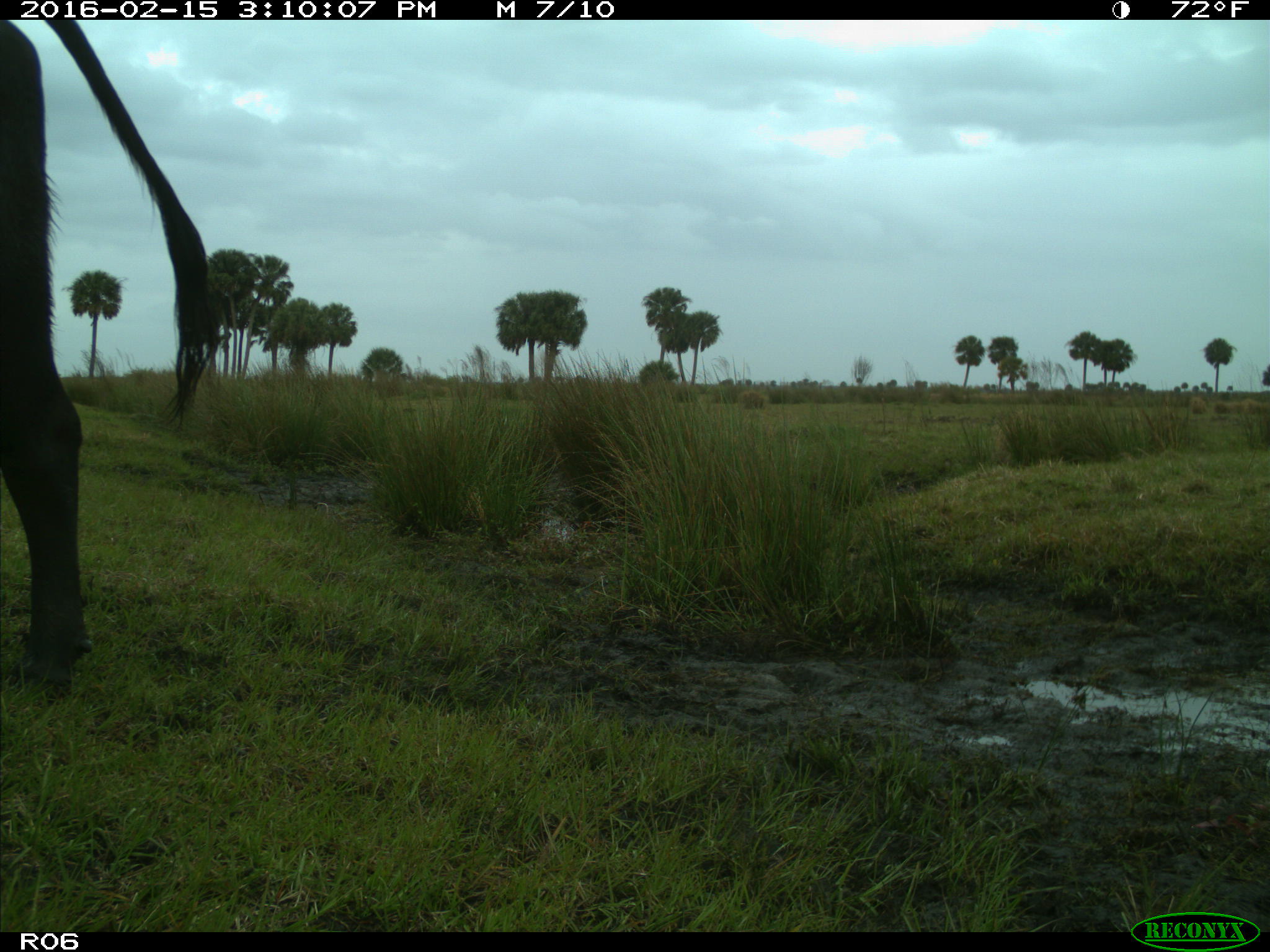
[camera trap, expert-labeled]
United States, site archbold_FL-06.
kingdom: Animalia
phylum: Chordata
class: Mammalia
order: Artiodactyla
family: Bovidae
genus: Bos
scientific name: Bos taurus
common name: domestic cow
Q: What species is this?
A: Bos taurus (domestic cow).